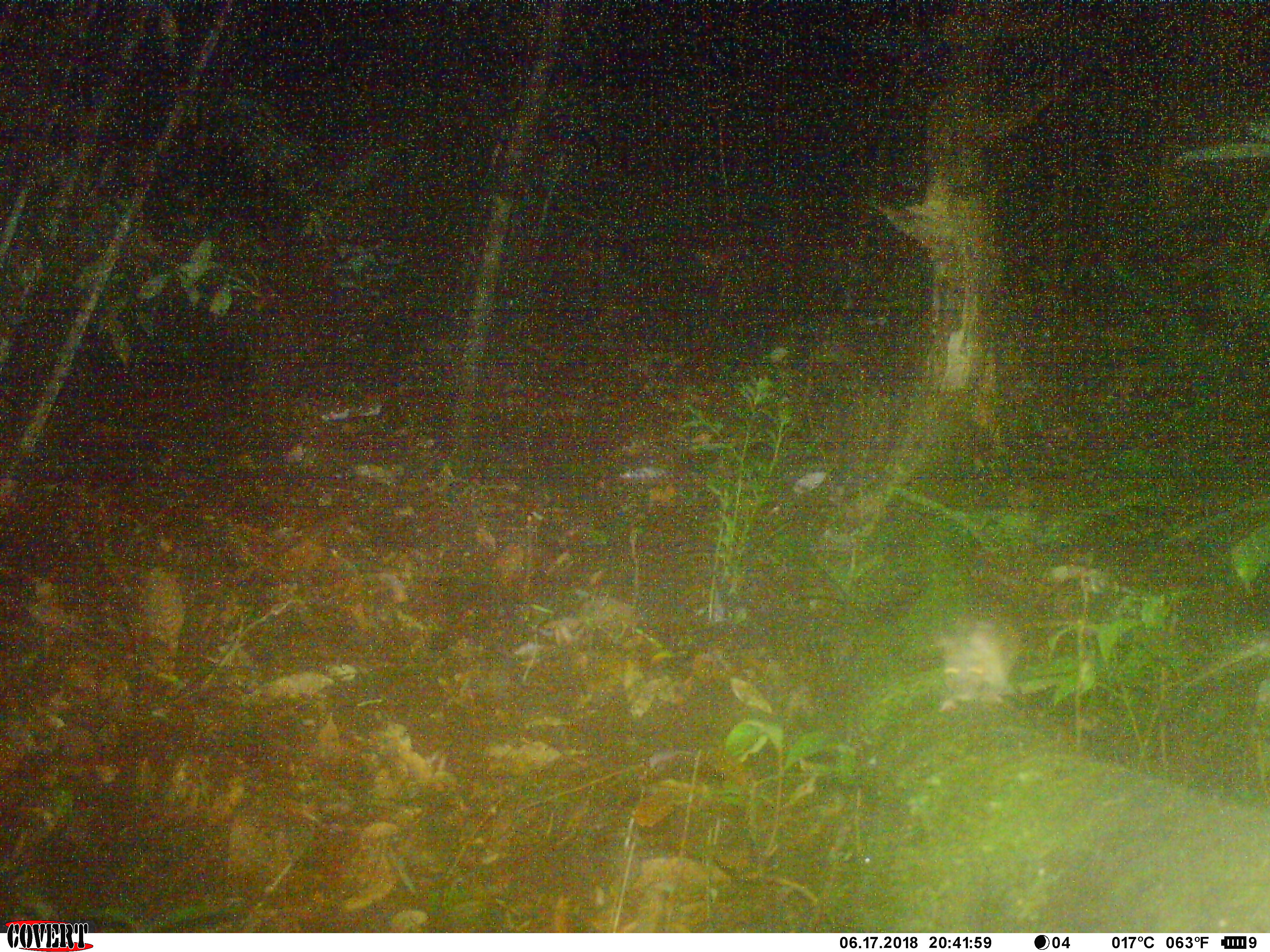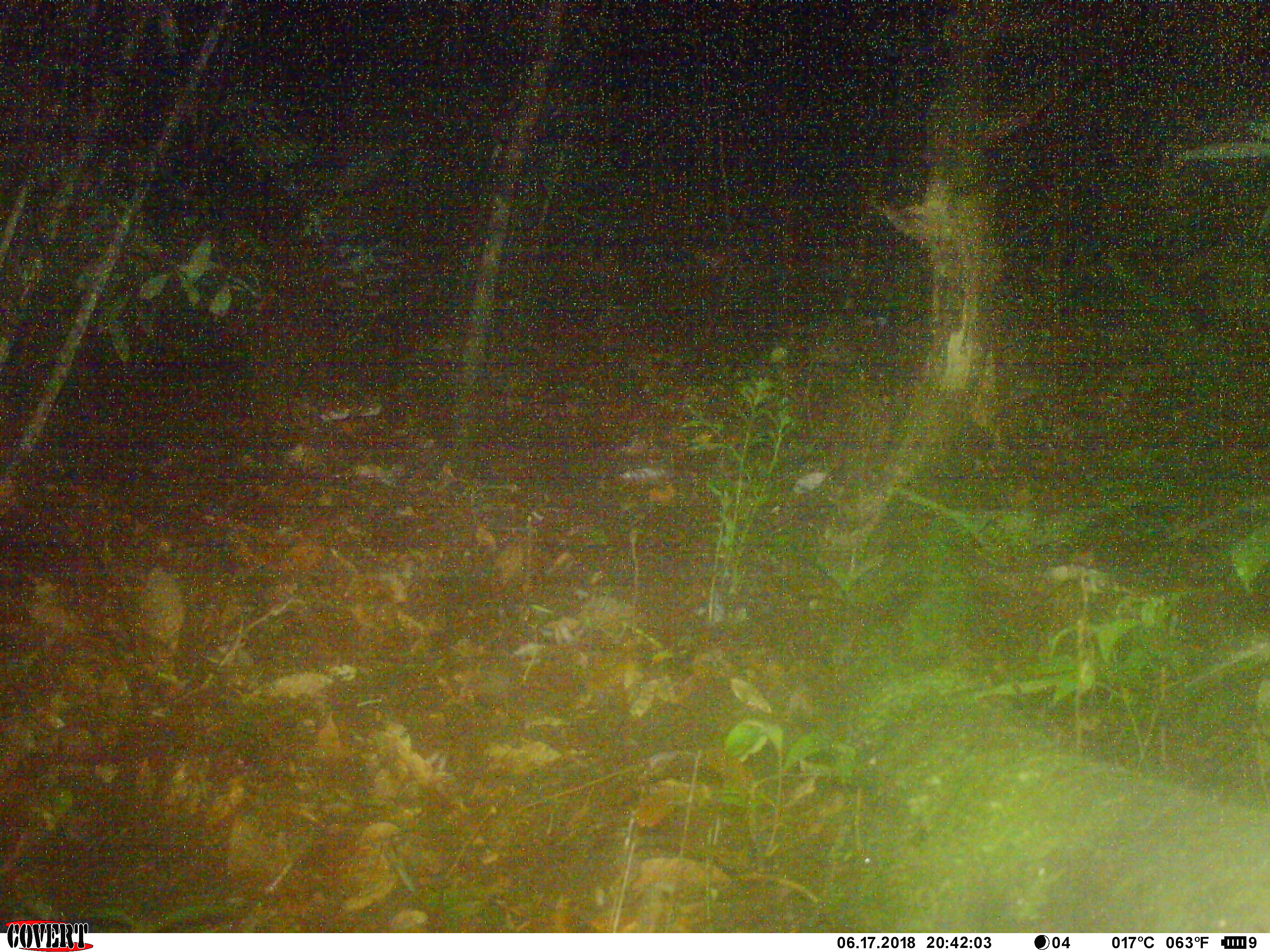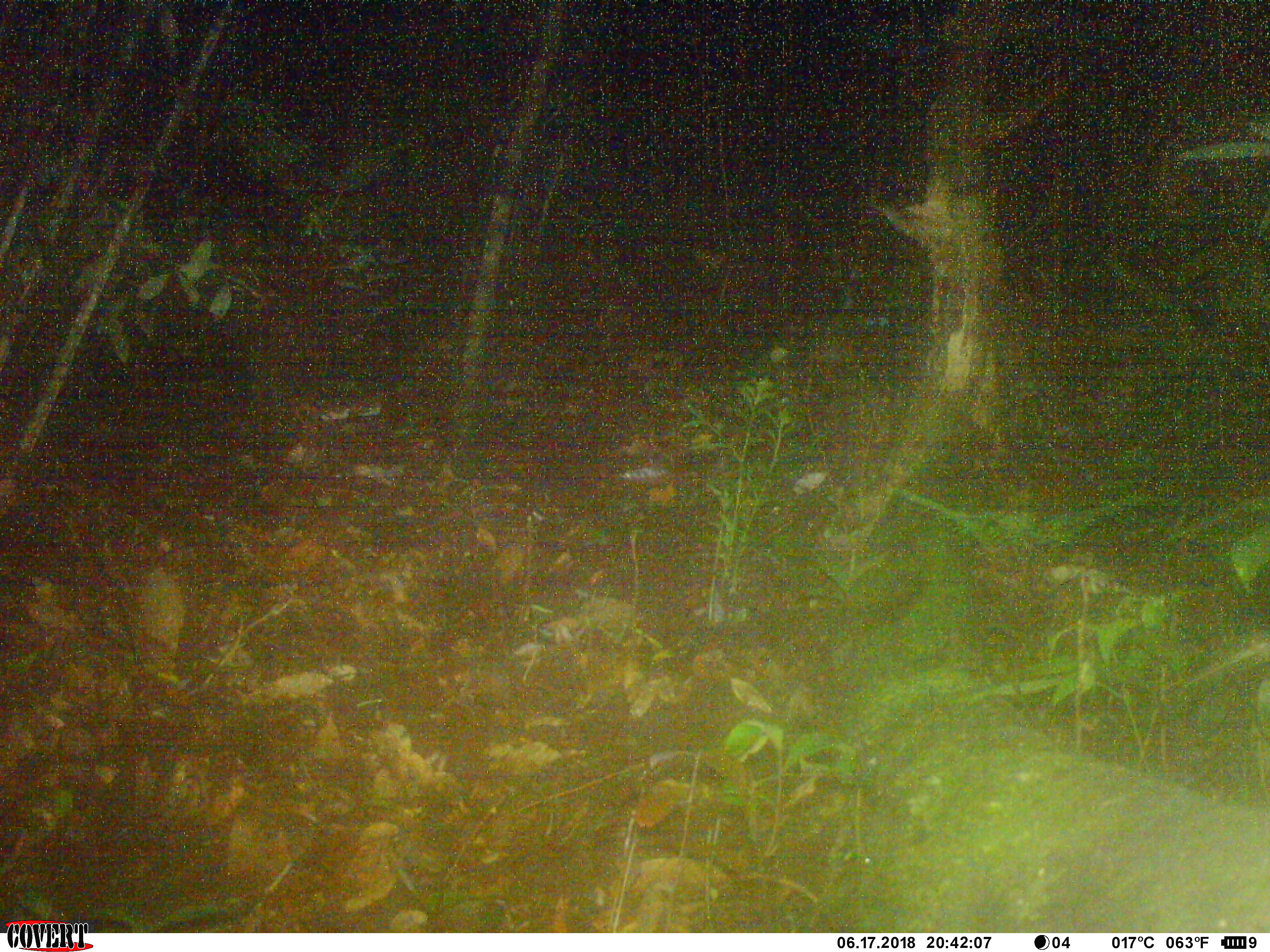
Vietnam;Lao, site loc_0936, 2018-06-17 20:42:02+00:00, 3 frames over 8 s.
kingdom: Animalia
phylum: Chordata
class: Mammalia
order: Rodentia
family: Muridae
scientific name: Muridae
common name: old-world mice and rats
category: unidentified murid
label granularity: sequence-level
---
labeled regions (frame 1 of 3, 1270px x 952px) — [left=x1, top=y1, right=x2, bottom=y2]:
unidentified murid: [left=933, top=613, right=1023, bottom=715]